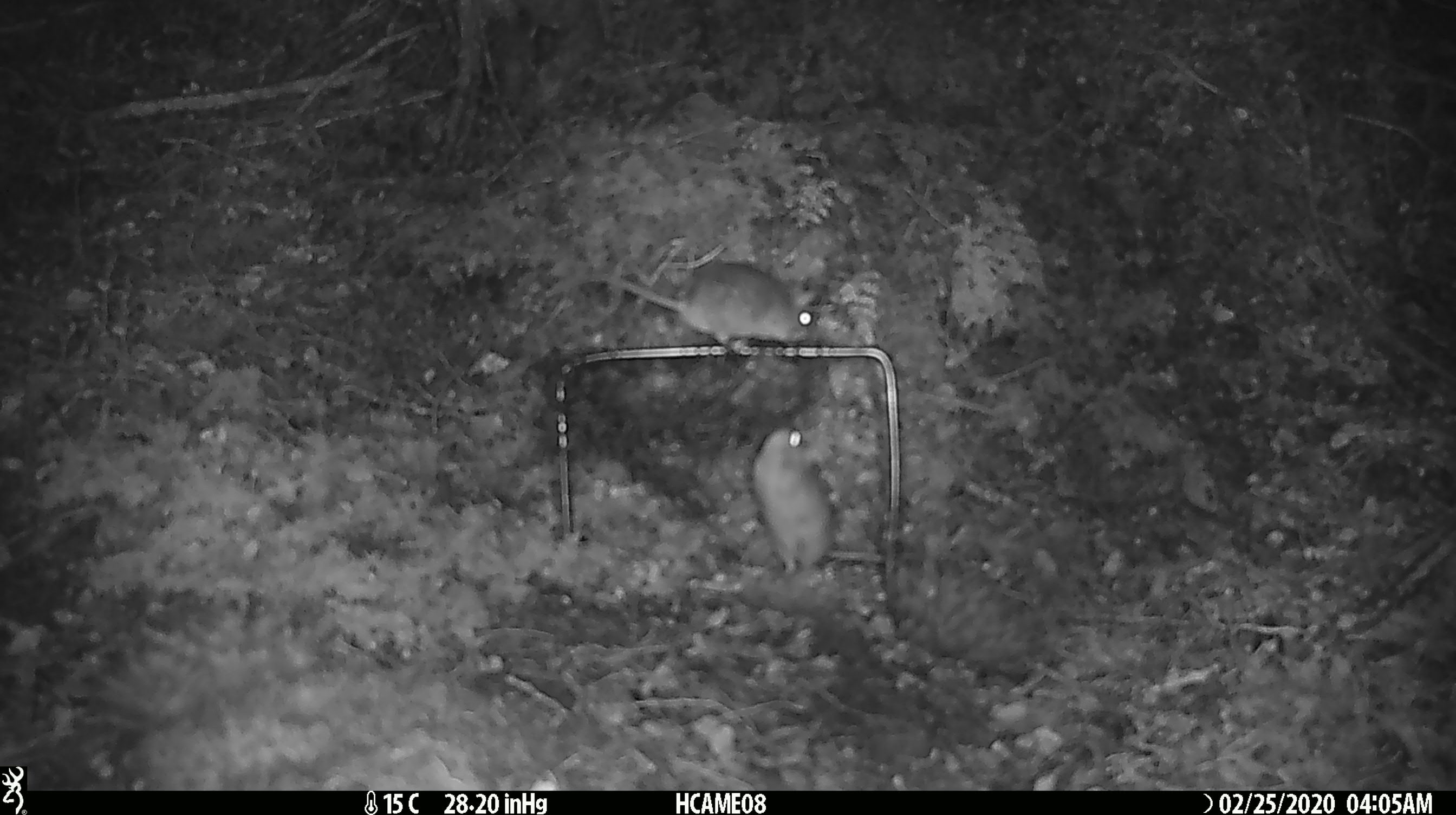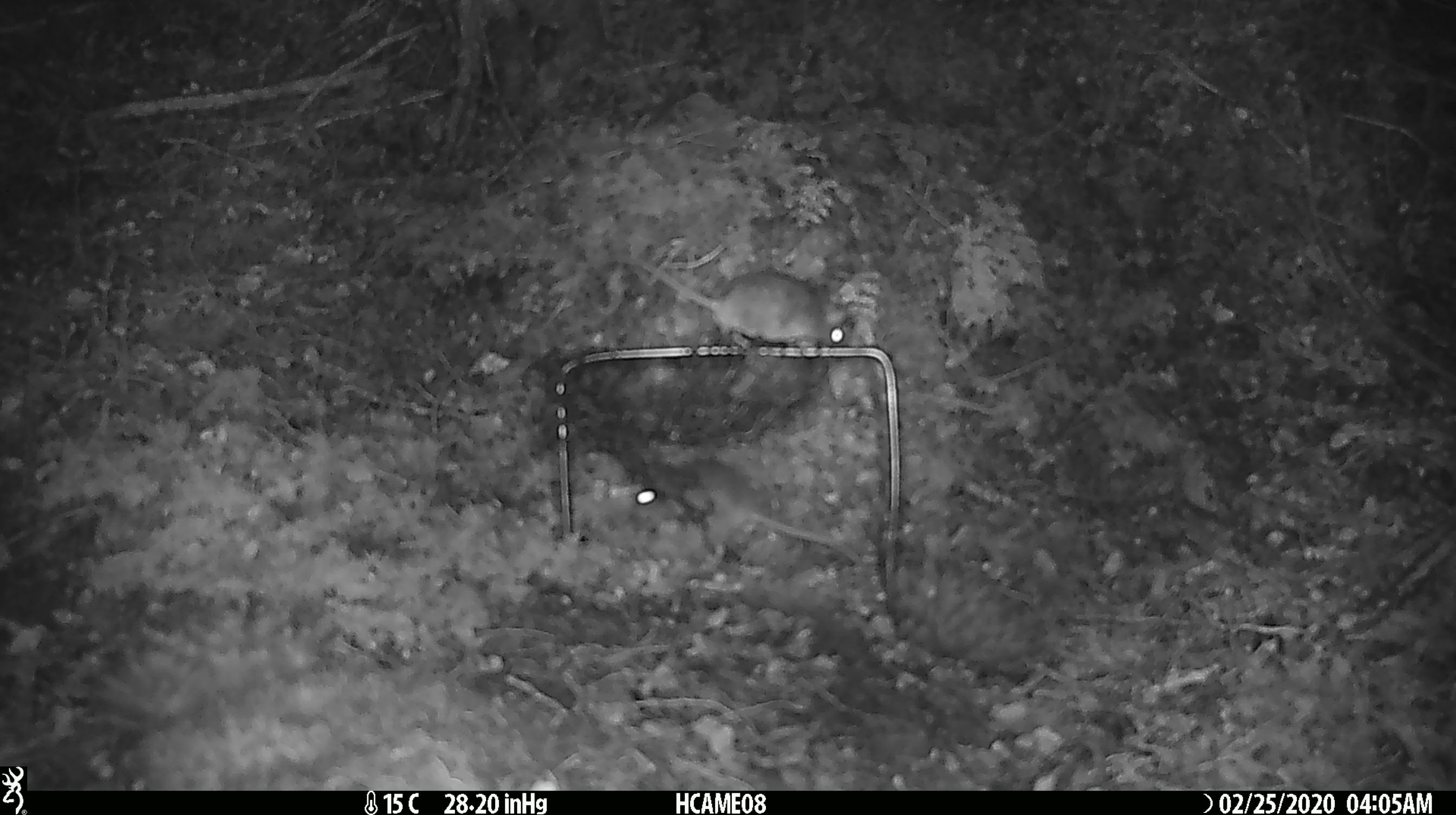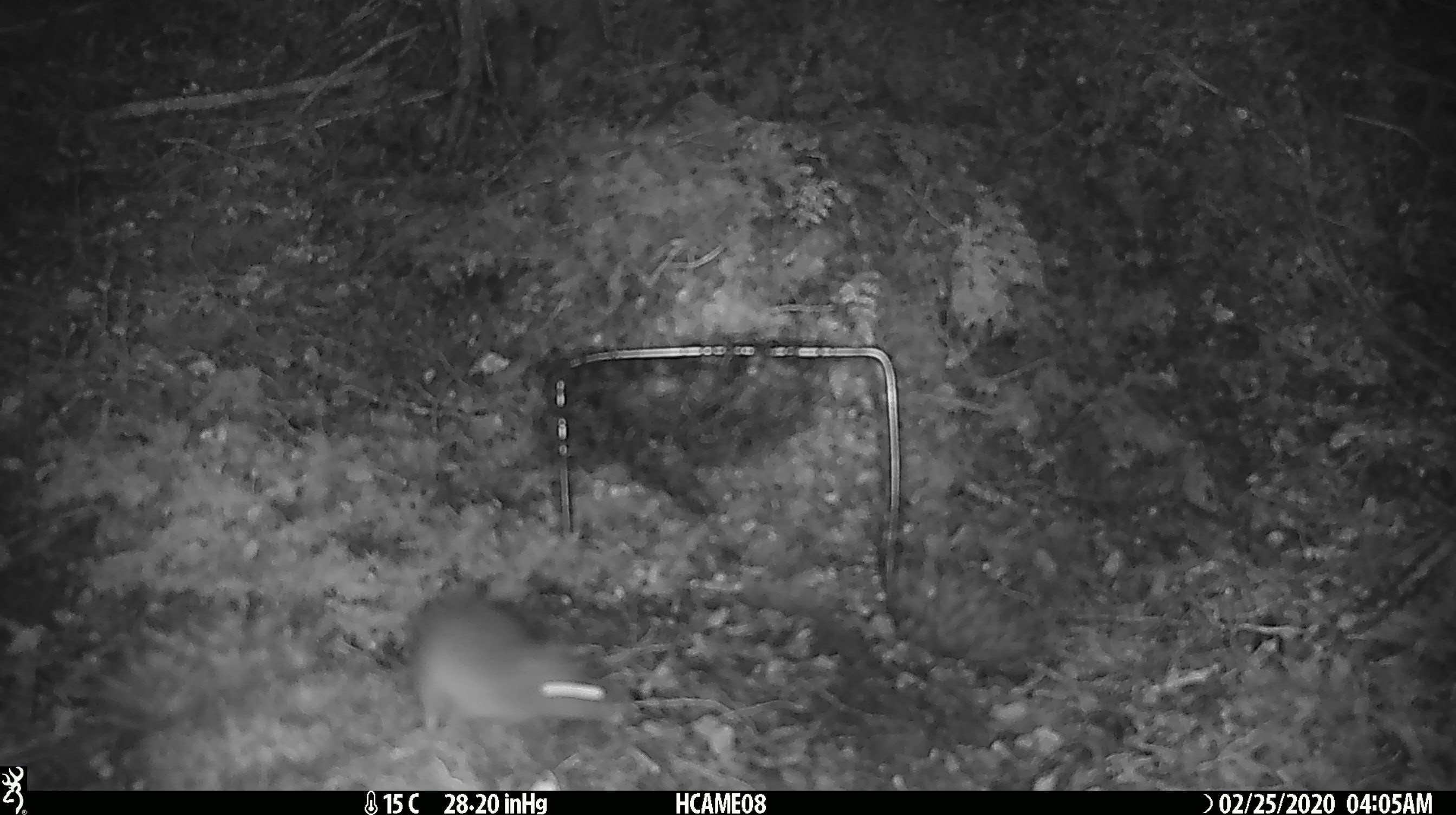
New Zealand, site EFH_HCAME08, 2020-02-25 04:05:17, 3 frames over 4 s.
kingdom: Animalia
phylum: Chordata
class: Mammalia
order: Rodentia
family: Muridae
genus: Mus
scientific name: Mus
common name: mouse